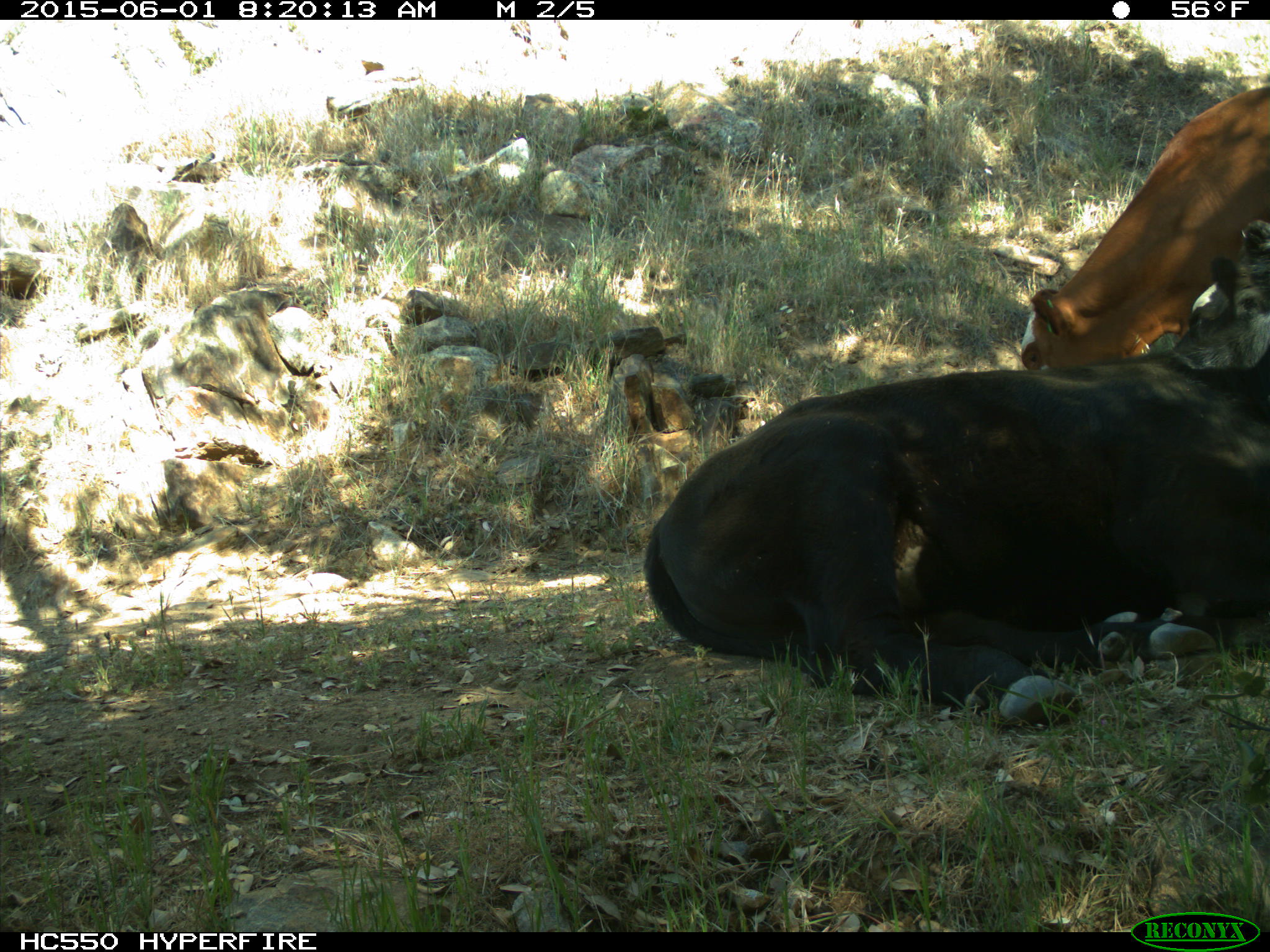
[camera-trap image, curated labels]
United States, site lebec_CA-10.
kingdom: Animalia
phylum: Chordata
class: Mammalia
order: Artiodactyla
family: Bovidae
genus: Bos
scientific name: Bos taurus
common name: domestic cow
Bos taurus (domestic cow).